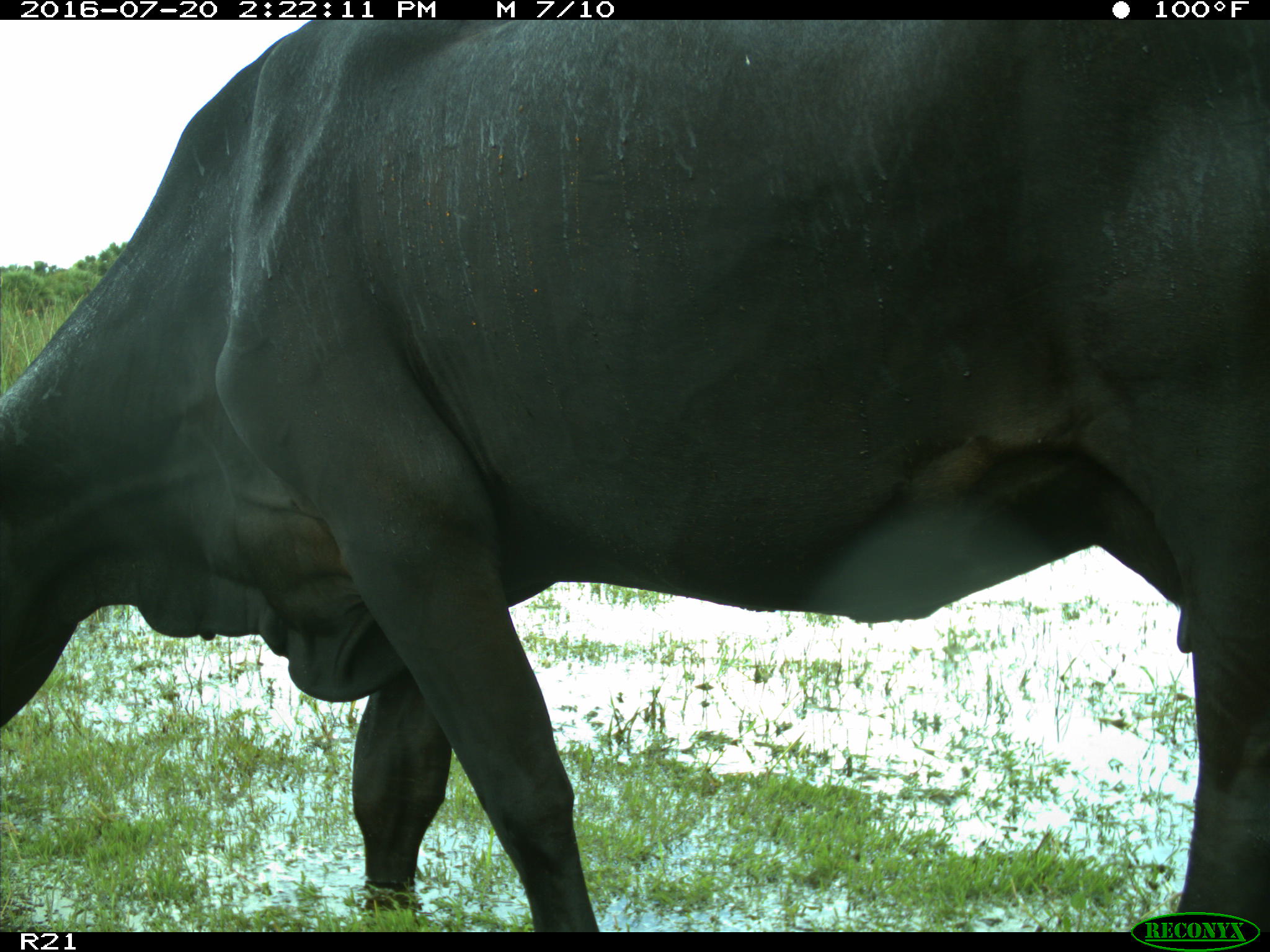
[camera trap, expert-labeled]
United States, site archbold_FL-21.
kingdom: Animalia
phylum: Chordata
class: Mammalia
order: Artiodactyla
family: Bovidae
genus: Bos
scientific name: Bos taurus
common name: domestic cow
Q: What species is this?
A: Bos taurus (domestic cow).